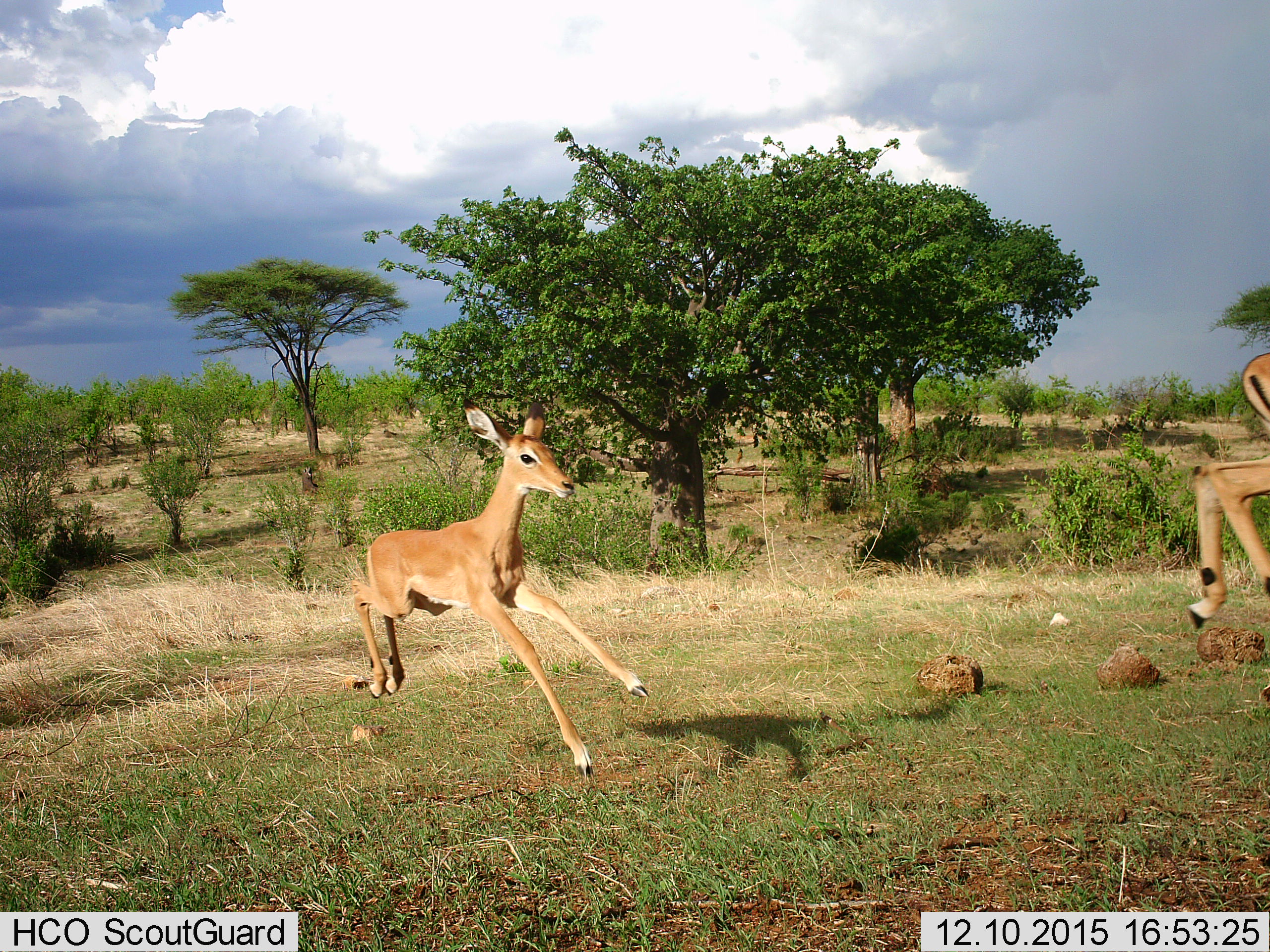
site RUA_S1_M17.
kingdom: Animalia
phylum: Chordata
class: Mammalia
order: Artiodactyla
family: Bovidae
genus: Aepyceros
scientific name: Aepyceros melampus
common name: impala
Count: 2.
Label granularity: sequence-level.